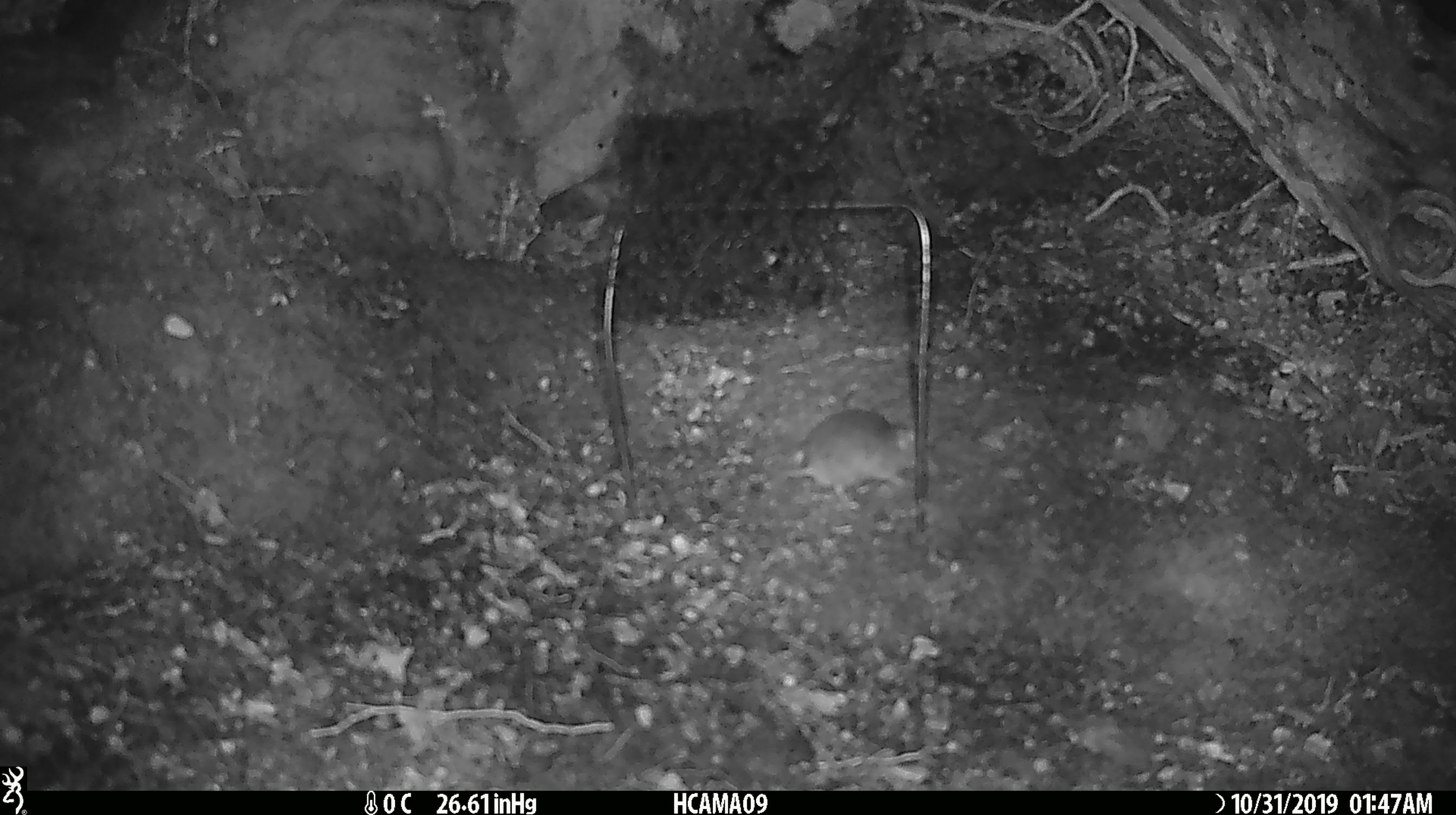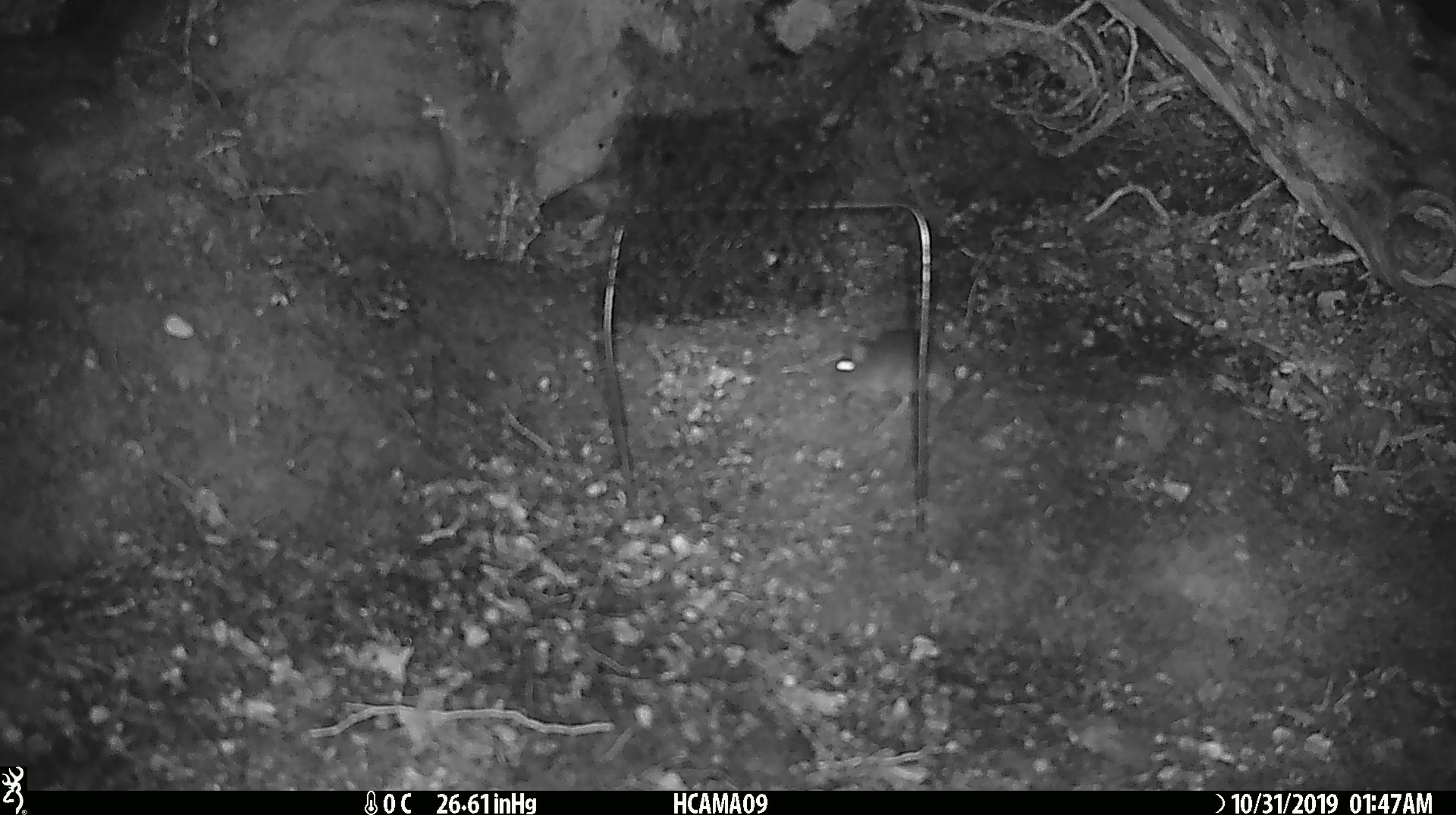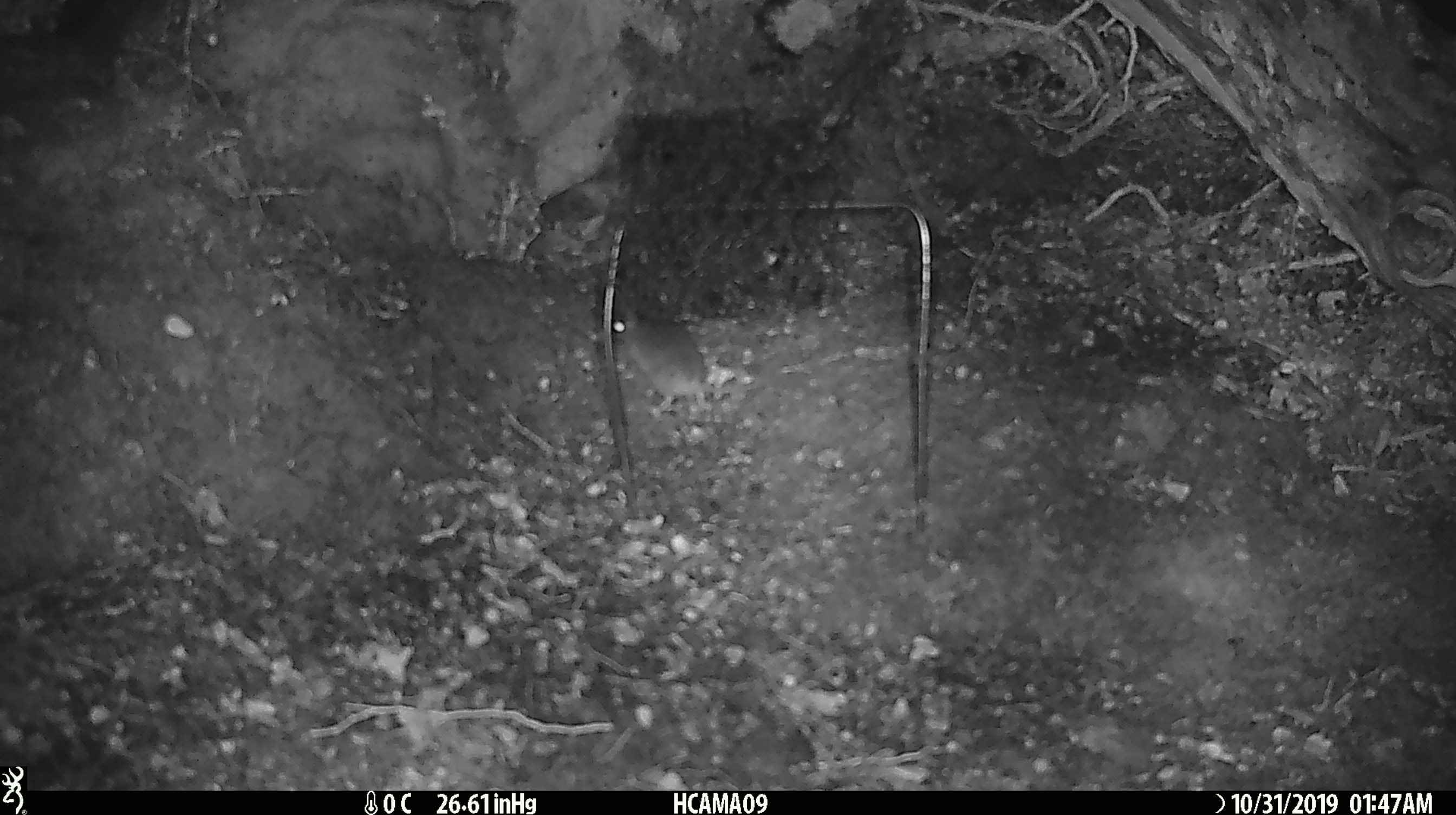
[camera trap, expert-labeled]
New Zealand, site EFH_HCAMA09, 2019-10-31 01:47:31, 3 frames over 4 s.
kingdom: Animalia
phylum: Chordata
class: Mammalia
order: Rodentia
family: Muridae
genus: Mus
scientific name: Mus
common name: mouse